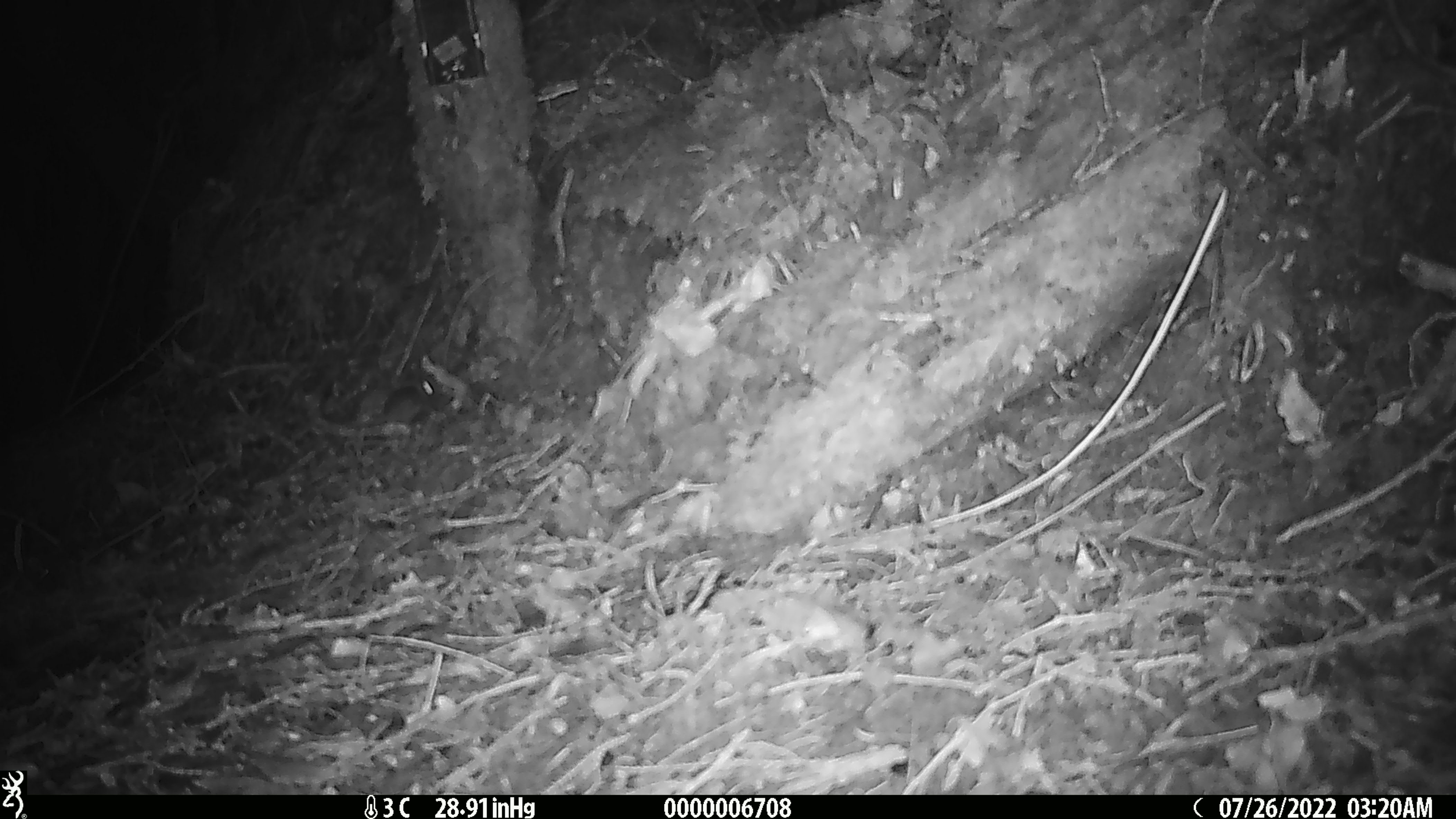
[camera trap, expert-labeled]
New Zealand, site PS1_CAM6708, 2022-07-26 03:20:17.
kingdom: Animalia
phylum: Chordata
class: Mammalia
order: Rodentia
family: Muridae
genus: Mus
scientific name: Mus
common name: mouse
Mouse (Mus).